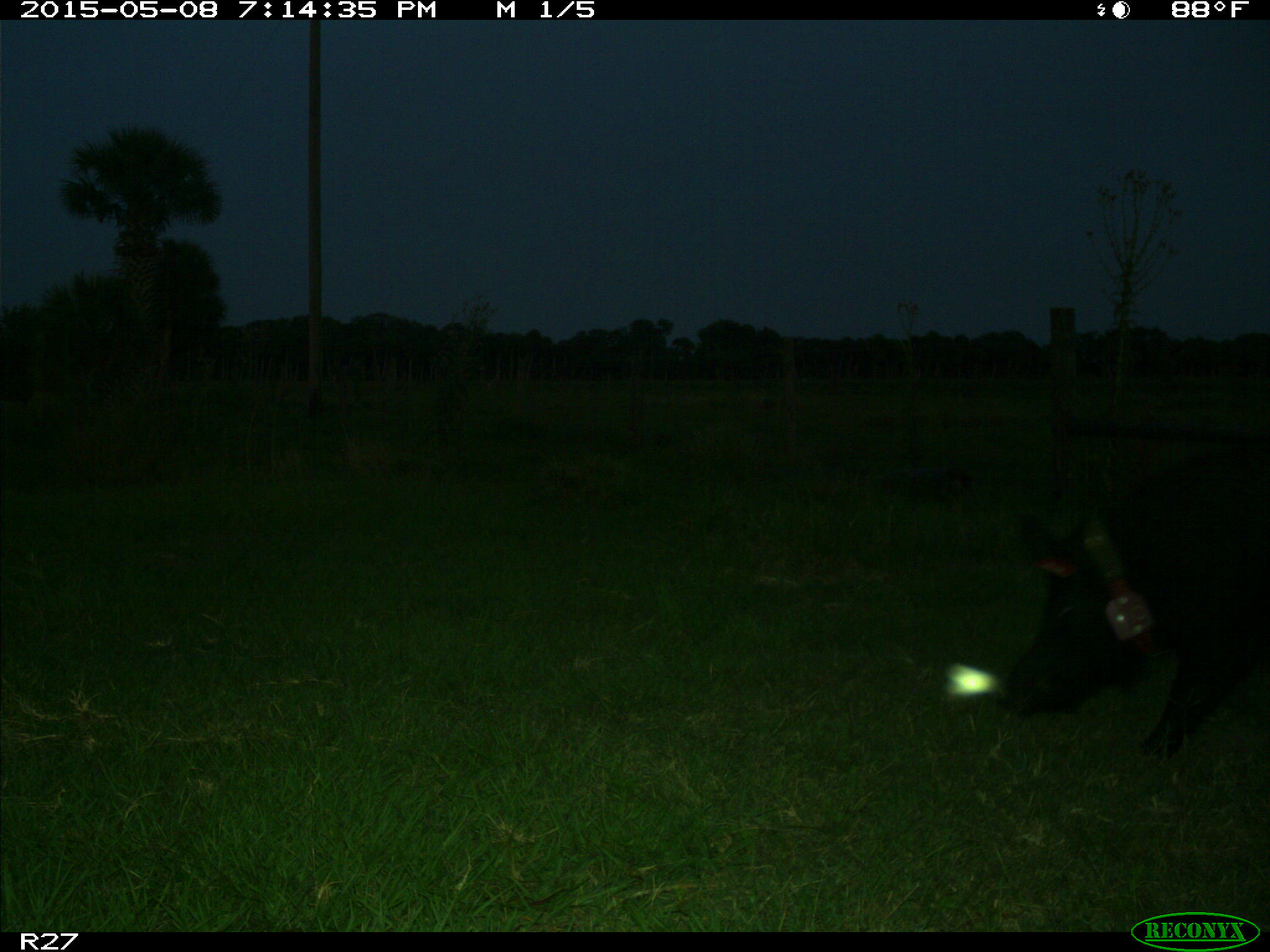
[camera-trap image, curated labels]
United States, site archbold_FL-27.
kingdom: Animalia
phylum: Chordata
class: Mammalia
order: Artiodactyla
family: Suidae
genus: Sus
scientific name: Sus scrofa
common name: wild boar